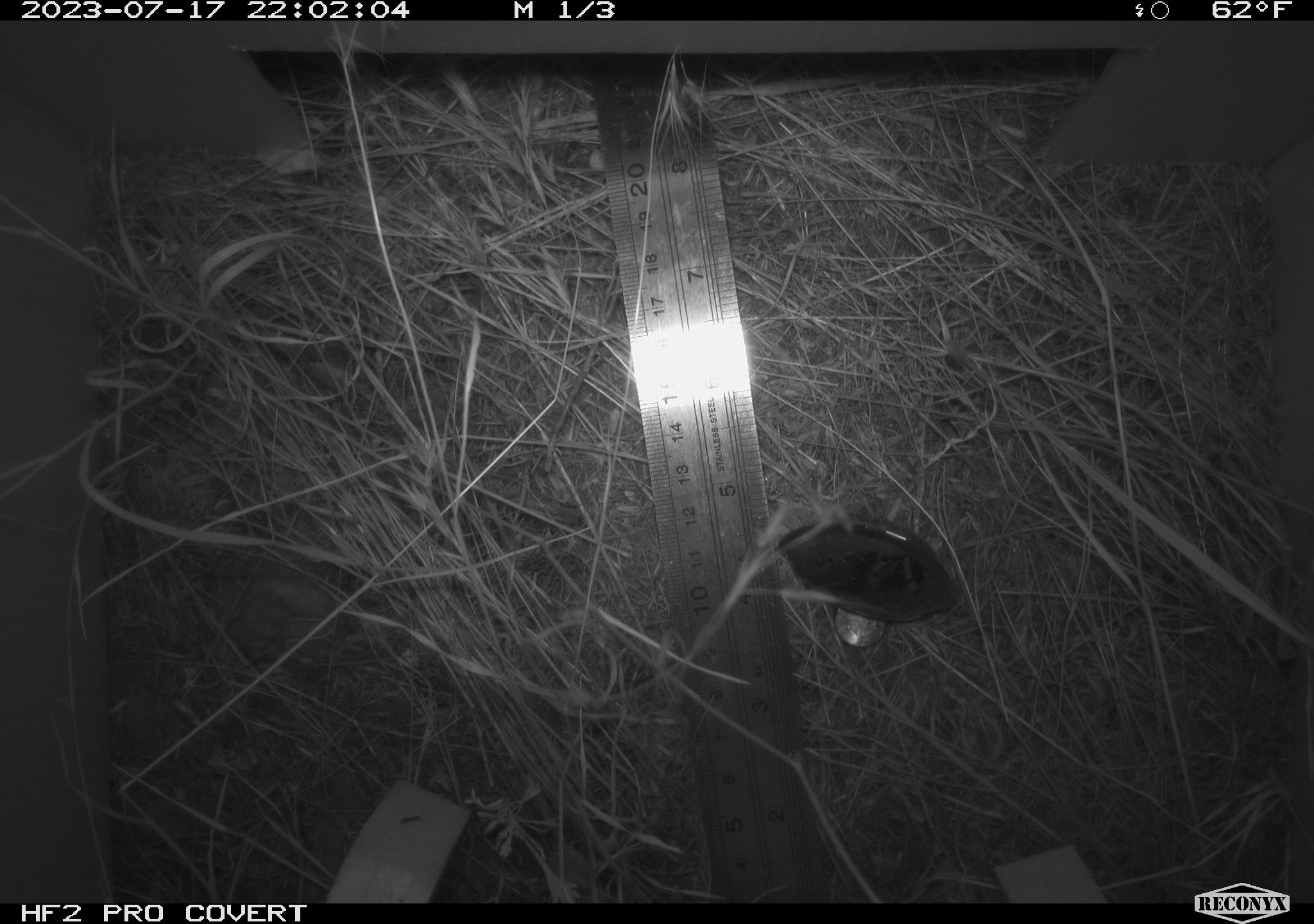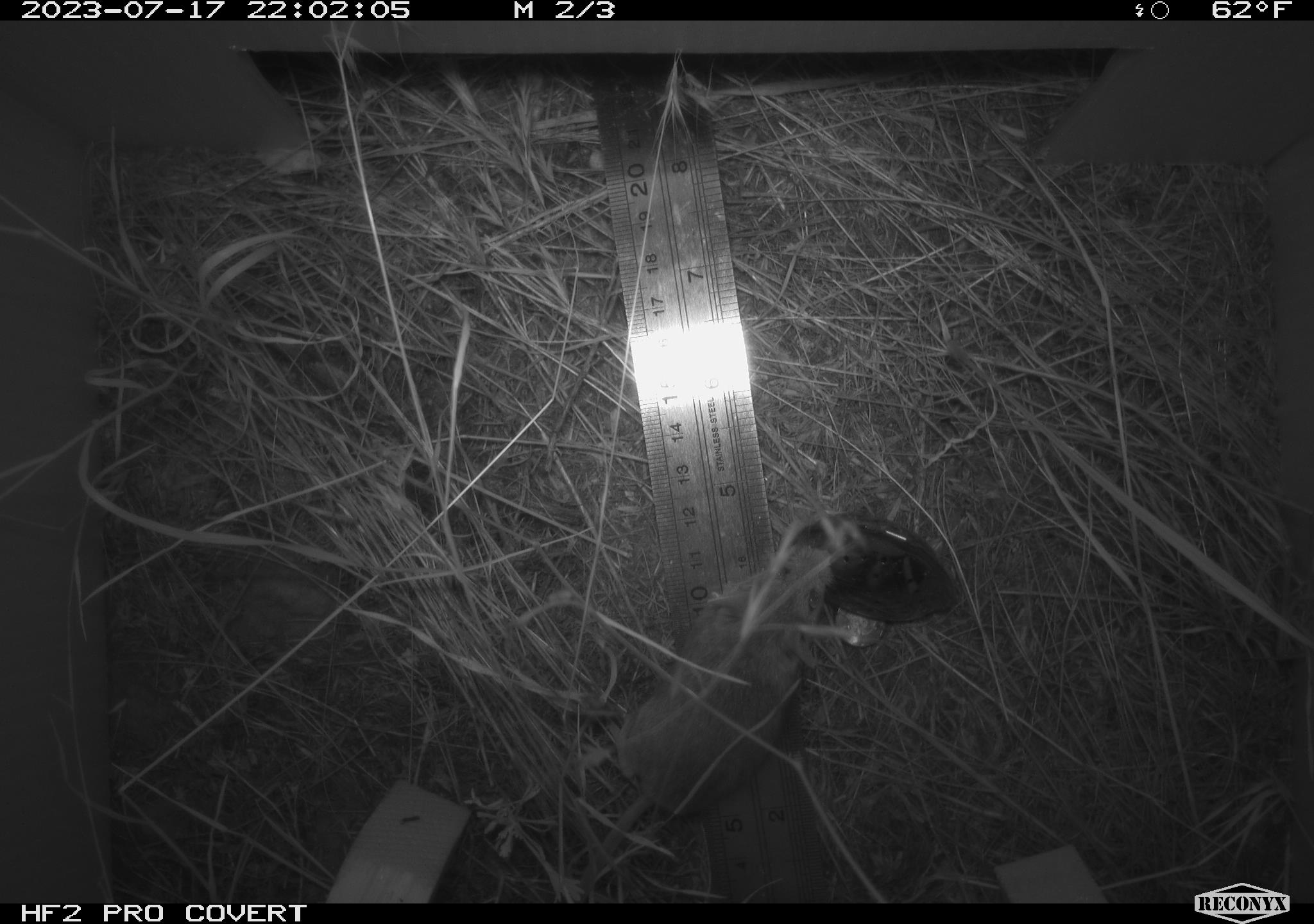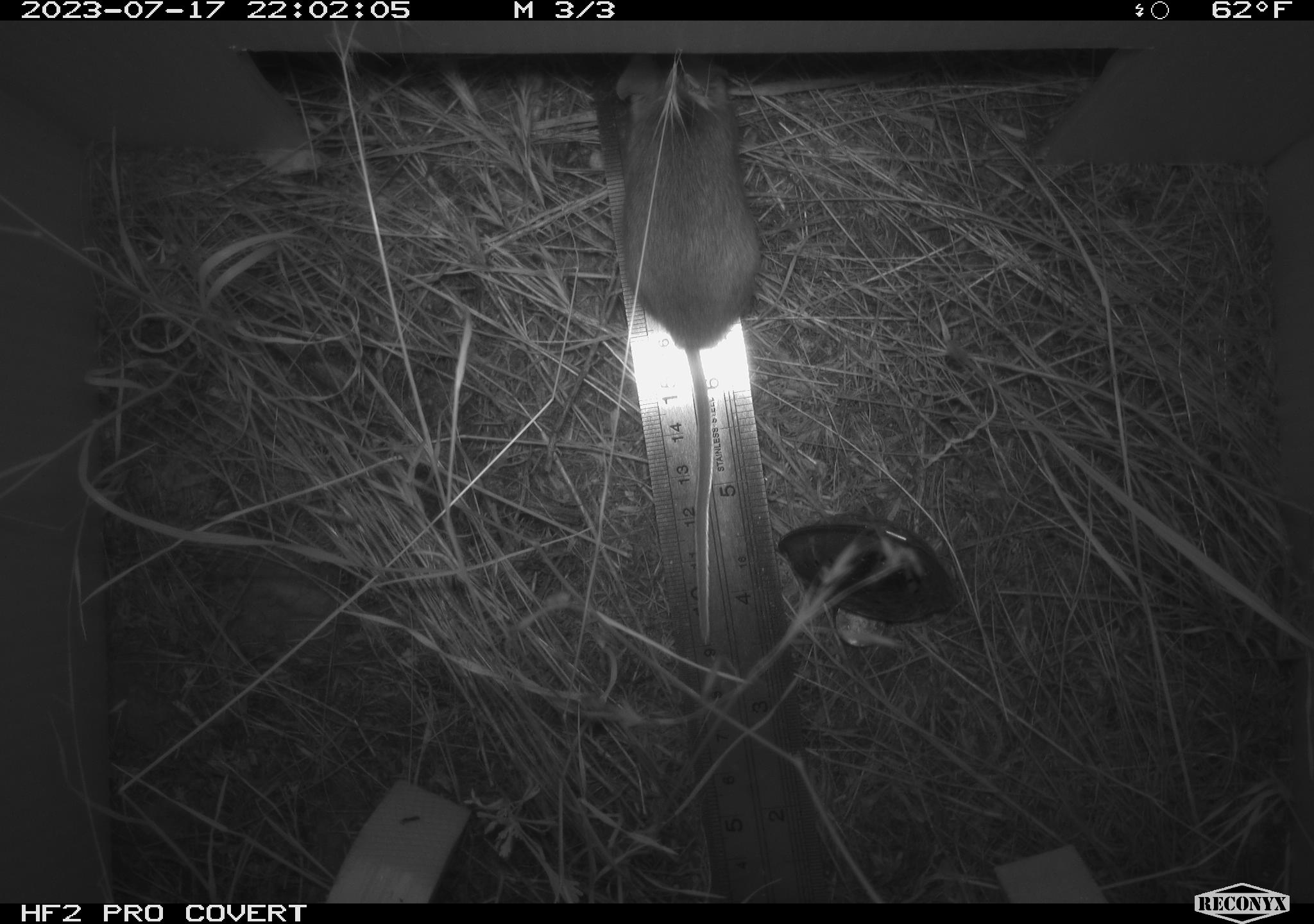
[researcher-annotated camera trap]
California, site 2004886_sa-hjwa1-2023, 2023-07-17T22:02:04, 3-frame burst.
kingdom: Animalia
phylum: Chordata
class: Mammalia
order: Rodentia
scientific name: Rodentia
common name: mouse species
Mouse species (Rodentia).